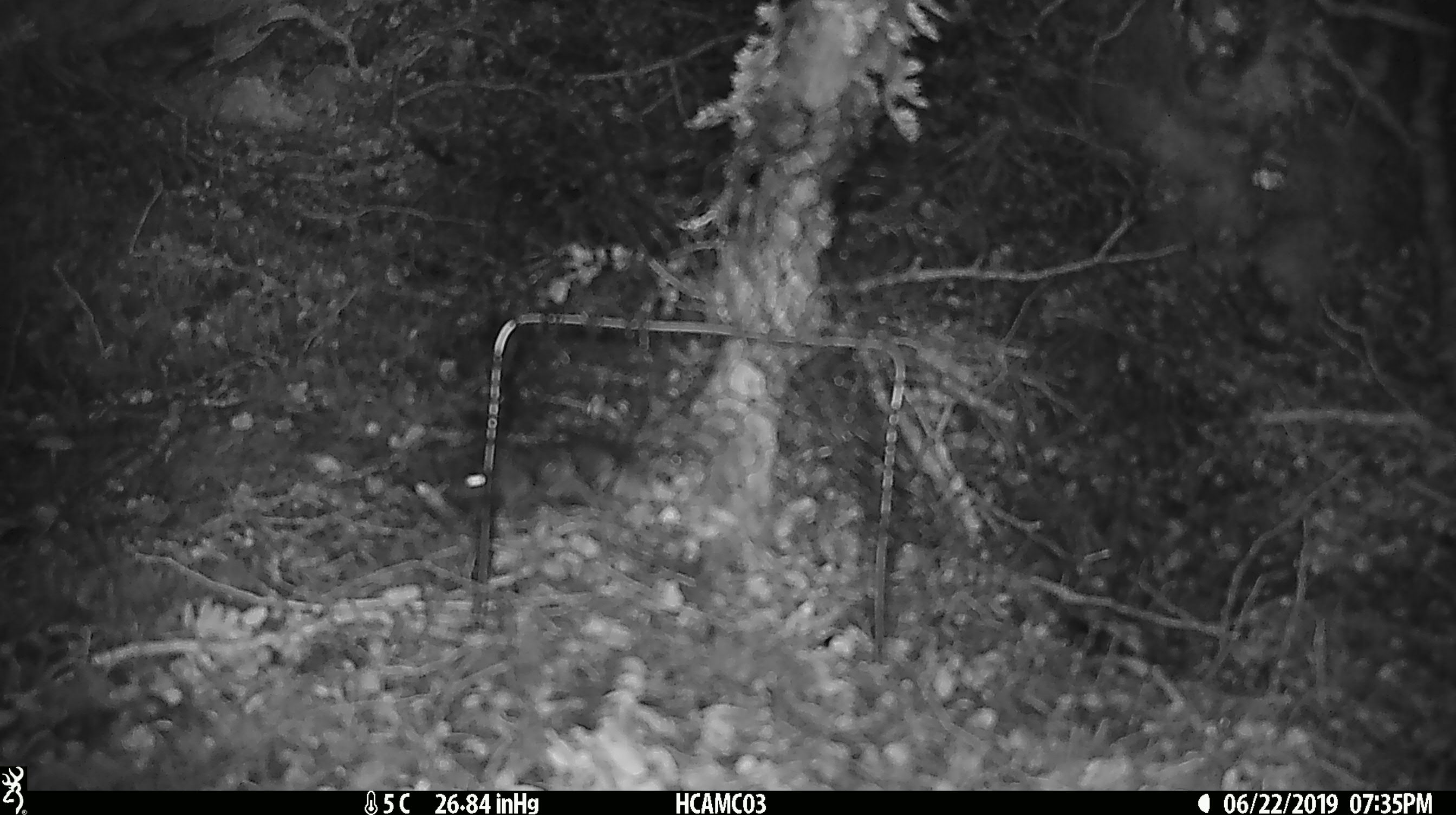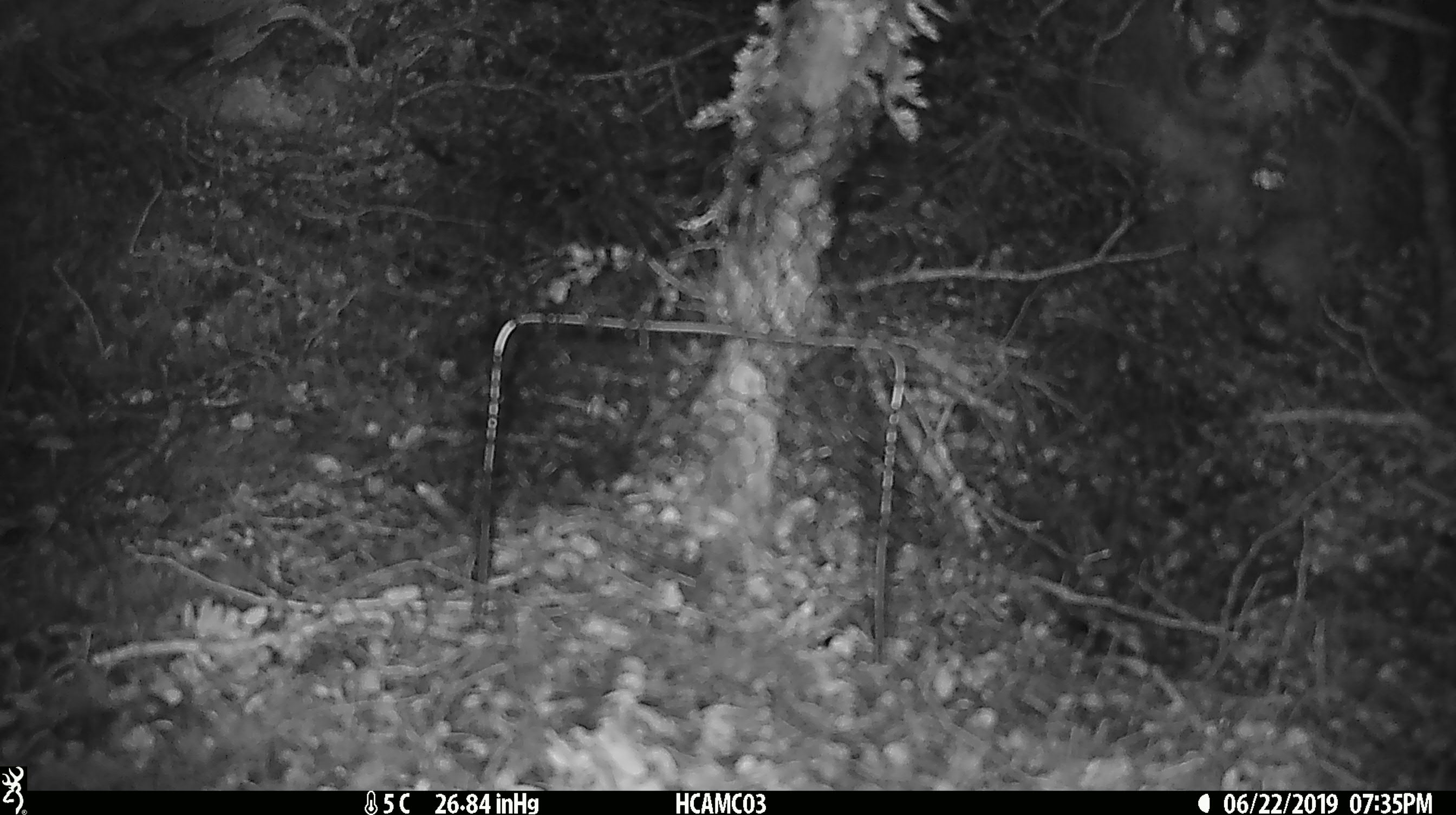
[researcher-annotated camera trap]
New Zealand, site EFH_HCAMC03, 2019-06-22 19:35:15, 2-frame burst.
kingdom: Animalia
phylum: Chordata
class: Mammalia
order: Rodentia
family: Muridae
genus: Mus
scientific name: Mus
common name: mouse